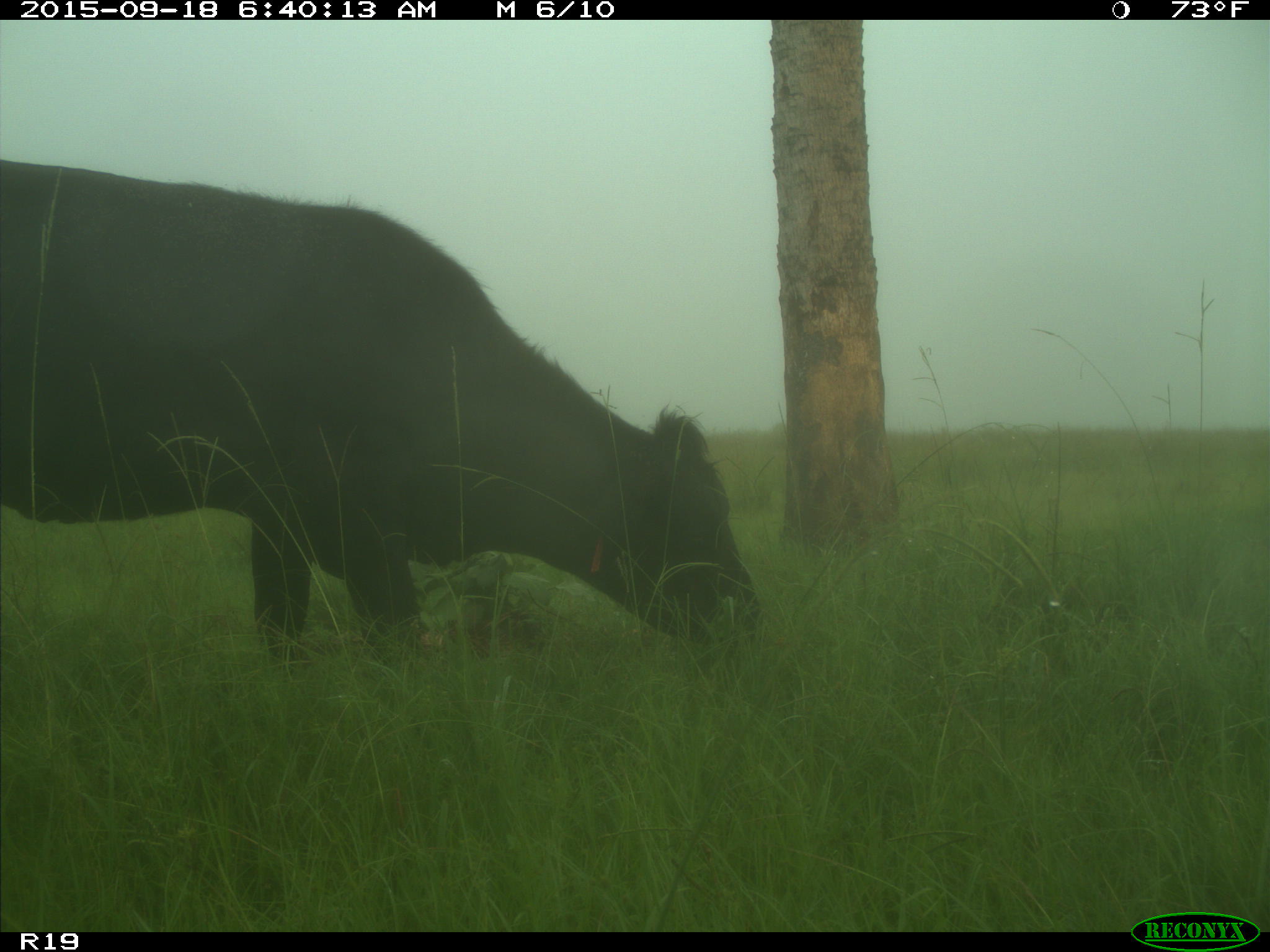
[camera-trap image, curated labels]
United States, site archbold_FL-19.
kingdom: Animalia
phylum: Chordata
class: Mammalia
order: Artiodactyla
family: Bovidae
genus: Bos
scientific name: Bos taurus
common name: domestic cow